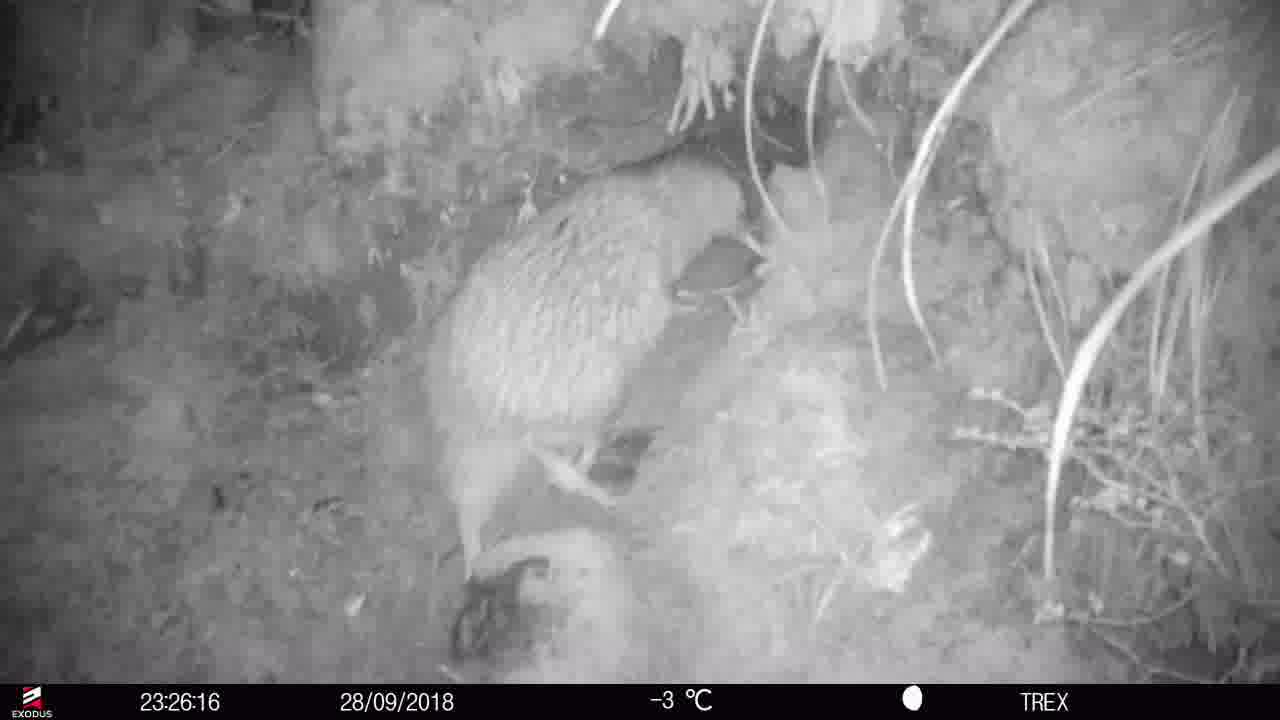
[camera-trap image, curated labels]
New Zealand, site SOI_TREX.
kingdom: Animalia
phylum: Chordata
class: Aves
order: Apterygiformes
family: Apterygidae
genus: Apteryx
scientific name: Apteryx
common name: kiwi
Kiwi (Apteryx).